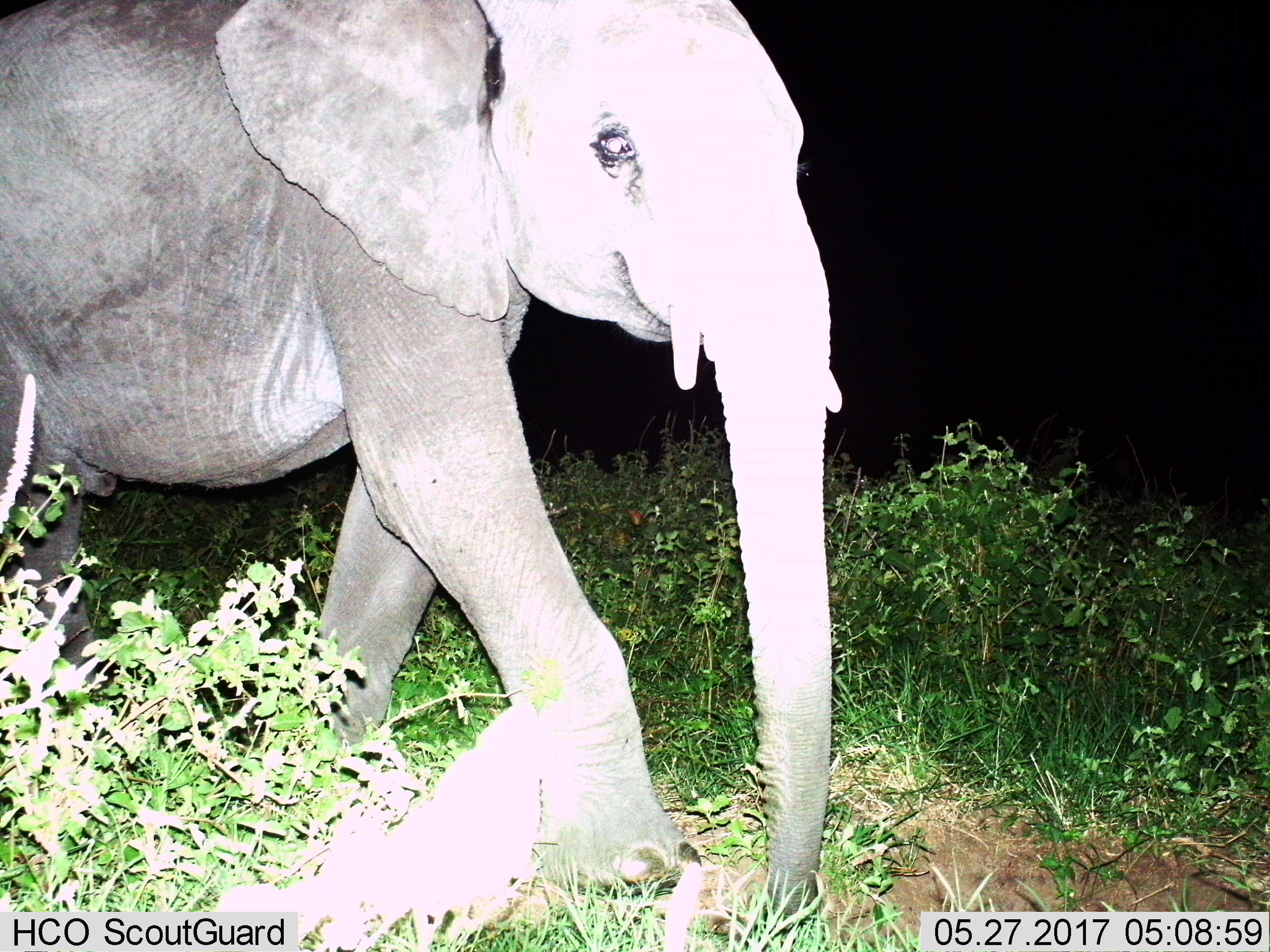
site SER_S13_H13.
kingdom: Animalia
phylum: Chordata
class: Mammalia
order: Proboscidea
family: Elephantidae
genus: Loxodonta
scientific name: Loxodonta africana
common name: african bush elephant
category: elephant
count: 1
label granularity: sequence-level